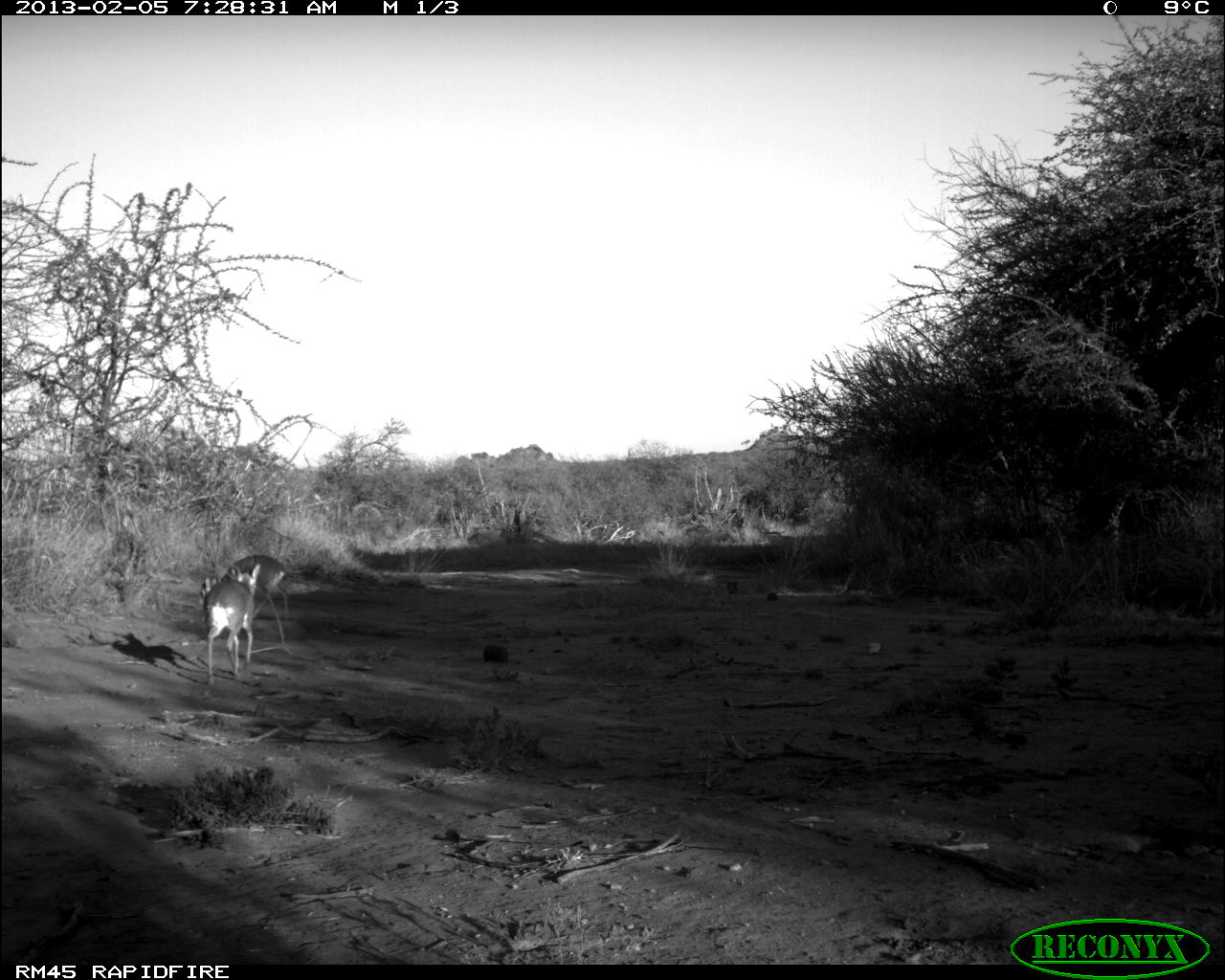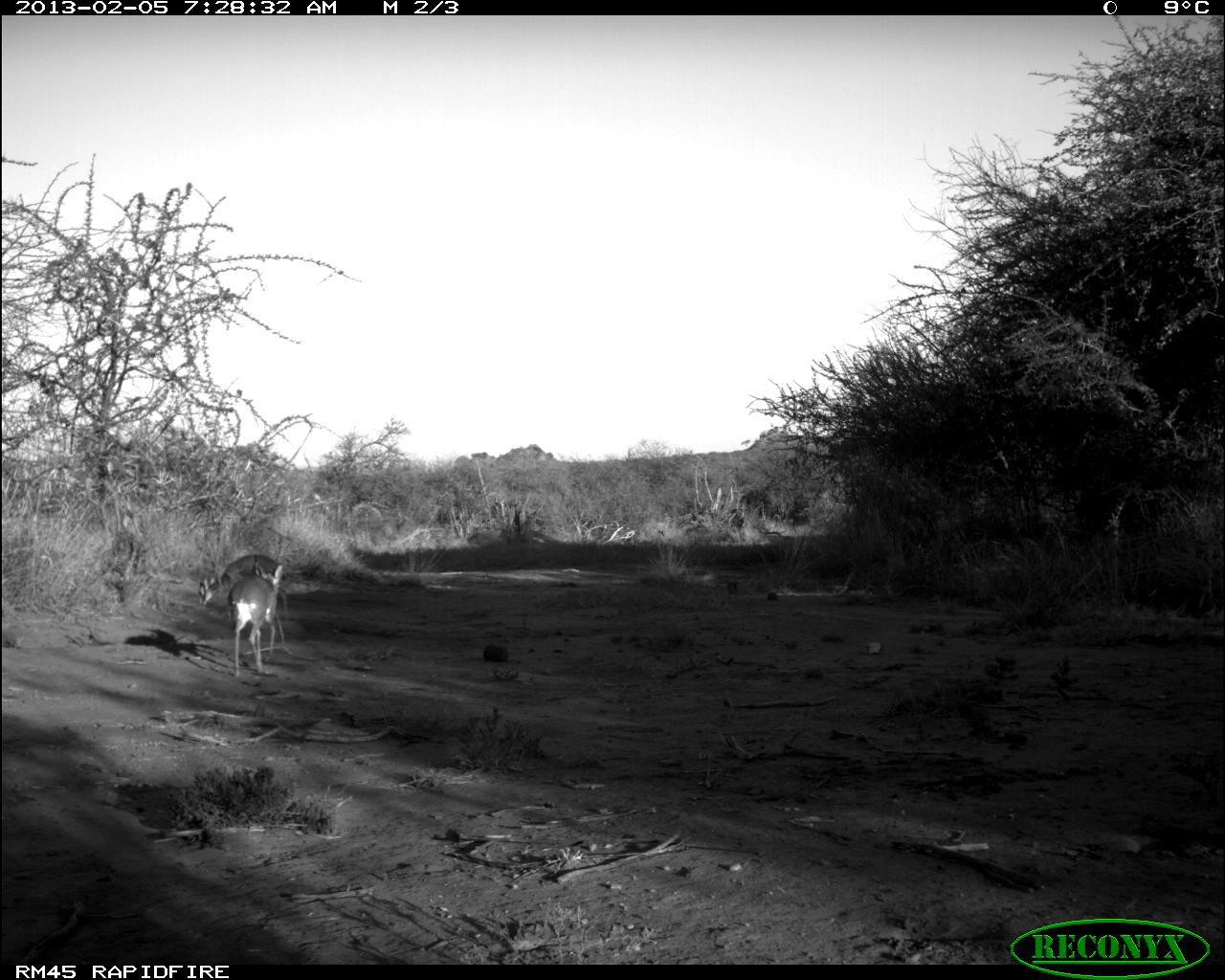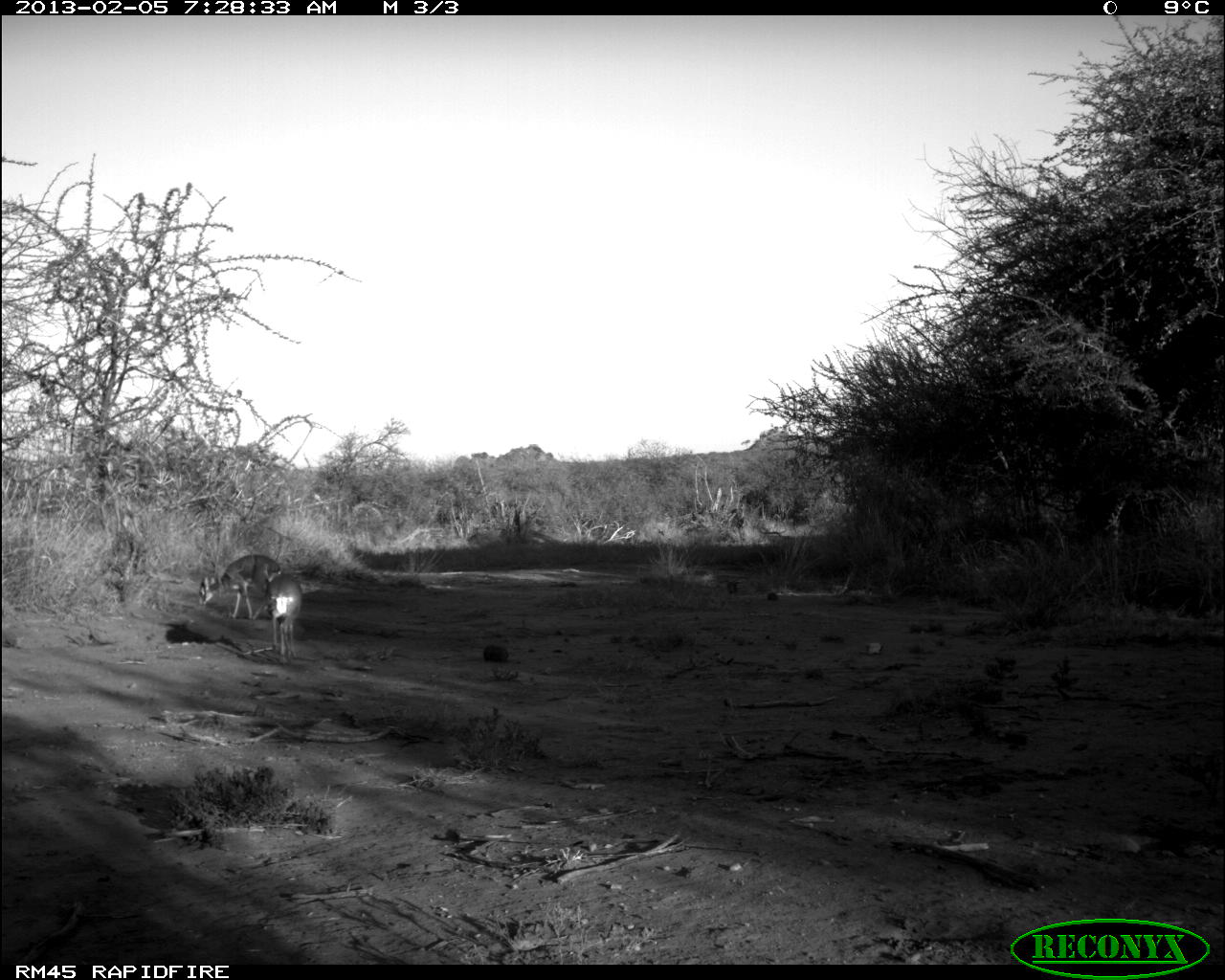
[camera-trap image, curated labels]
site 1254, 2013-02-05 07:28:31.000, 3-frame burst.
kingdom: Animalia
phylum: Chordata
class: Mammalia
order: Artiodactyla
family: Bovidae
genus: Madoqua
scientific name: Madoqua guentheri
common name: günther's dik-dik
Madoqua guentheri (günther's dik-dik), count 2.